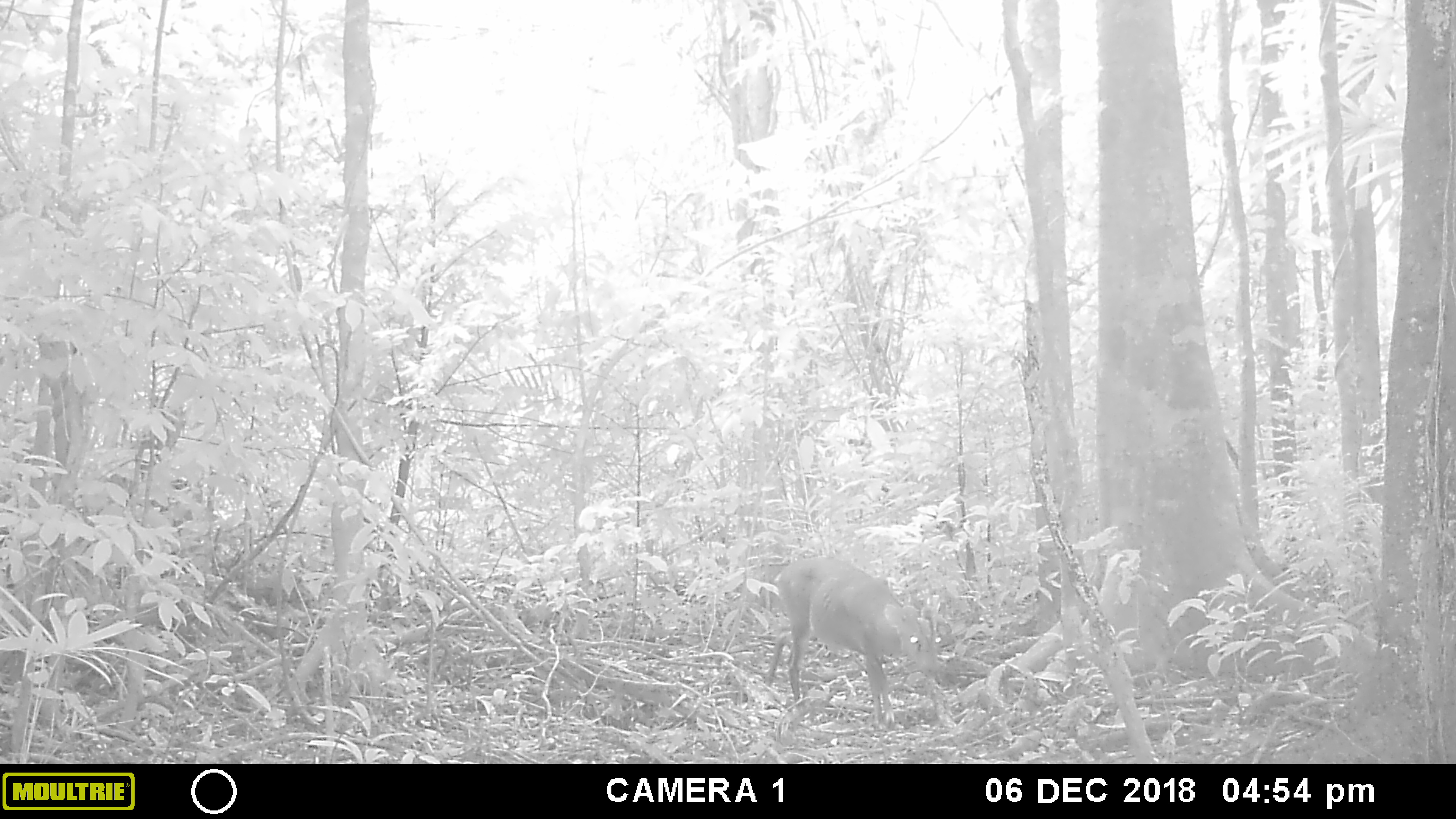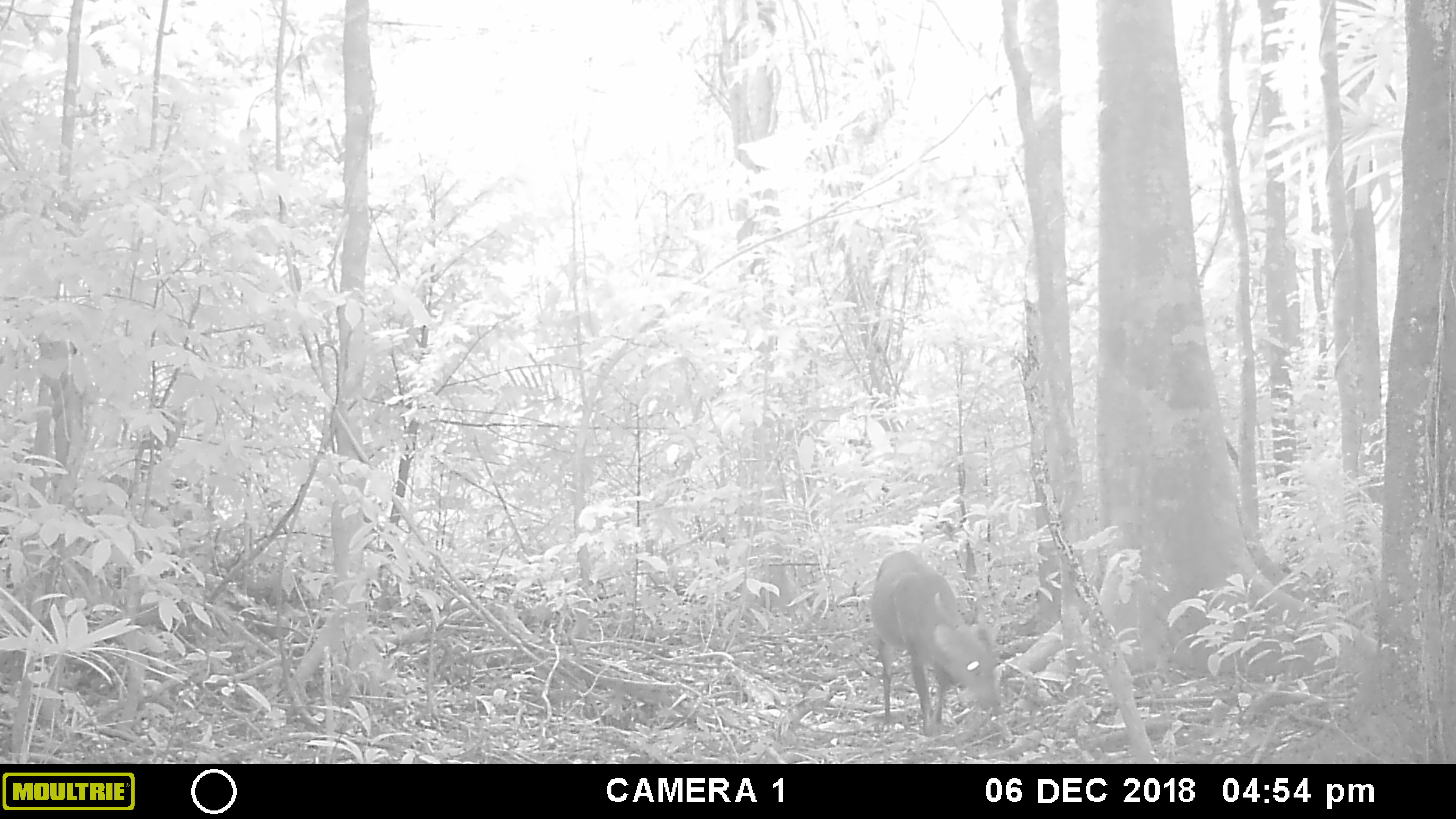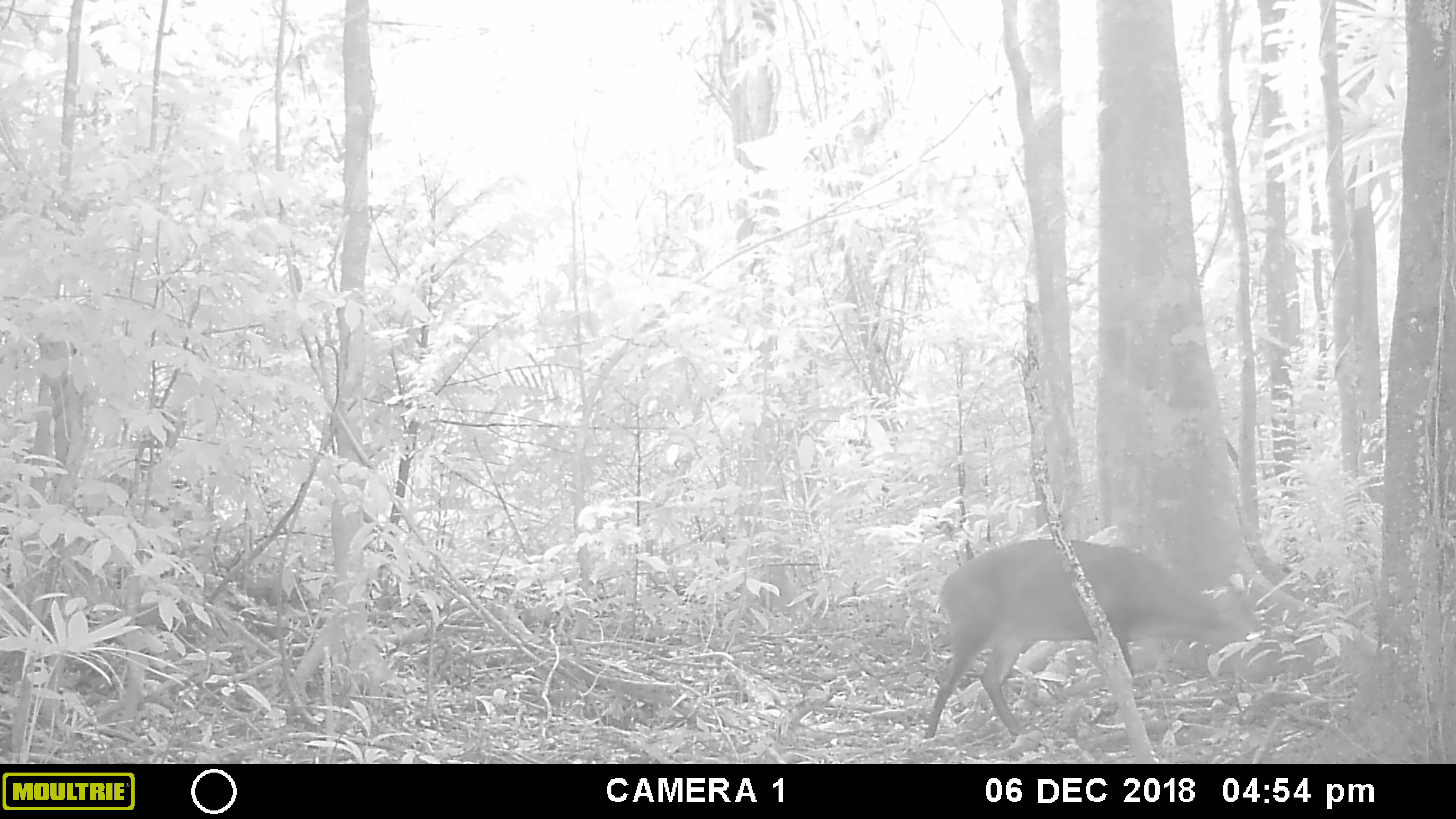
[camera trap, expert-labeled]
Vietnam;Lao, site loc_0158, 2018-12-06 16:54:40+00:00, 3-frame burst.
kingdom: Animalia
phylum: Chordata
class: Mammalia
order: Artiodactyla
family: Cervidae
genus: Muntiacus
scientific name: Muntiacus vuquangensis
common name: large-antlered muntjac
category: large antlered muntjac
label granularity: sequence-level